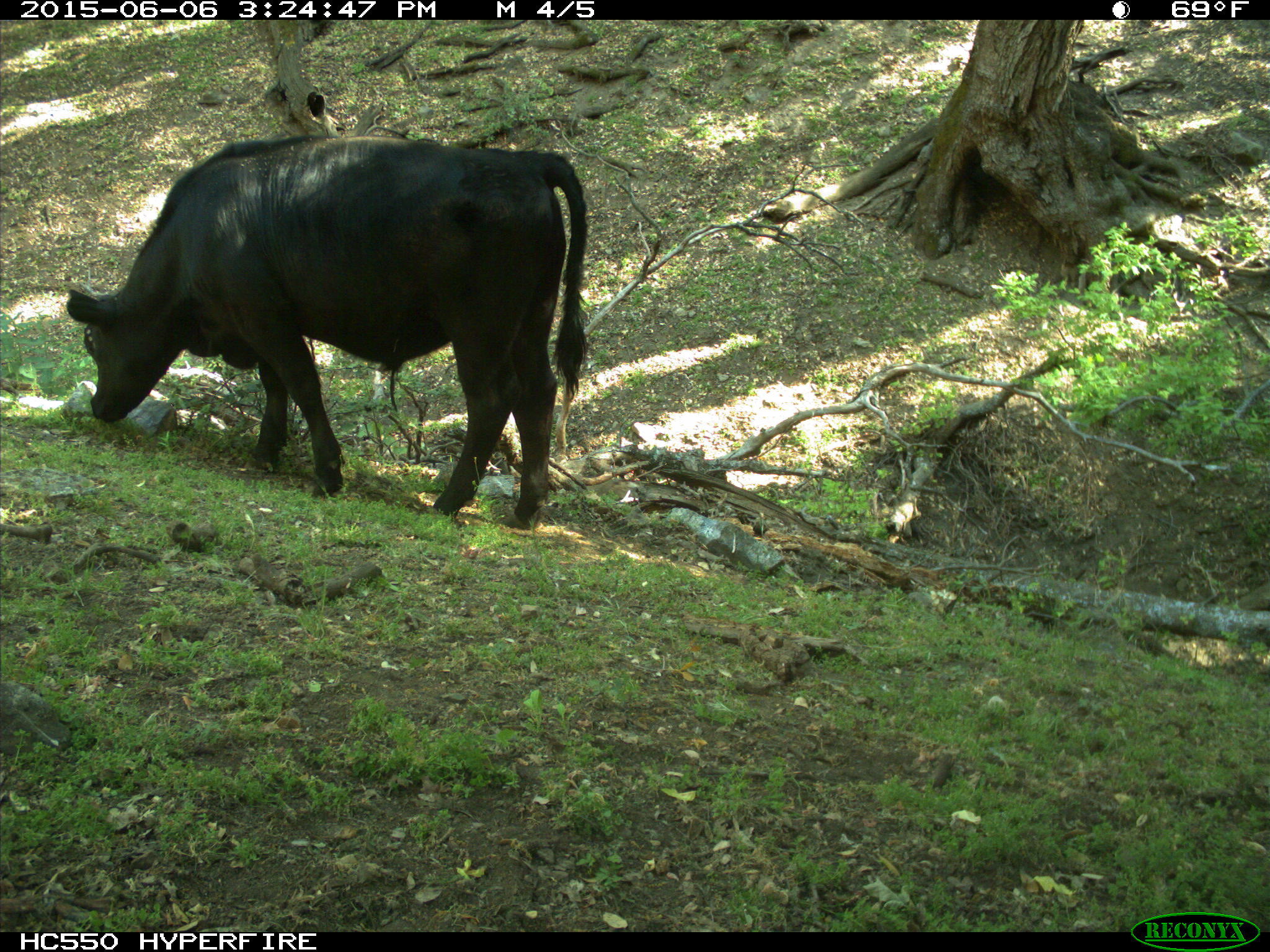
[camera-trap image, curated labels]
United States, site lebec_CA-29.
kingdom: Animalia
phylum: Chordata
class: Mammalia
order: Artiodactyla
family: Bovidae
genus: Bos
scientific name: Bos taurus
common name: domestic cow